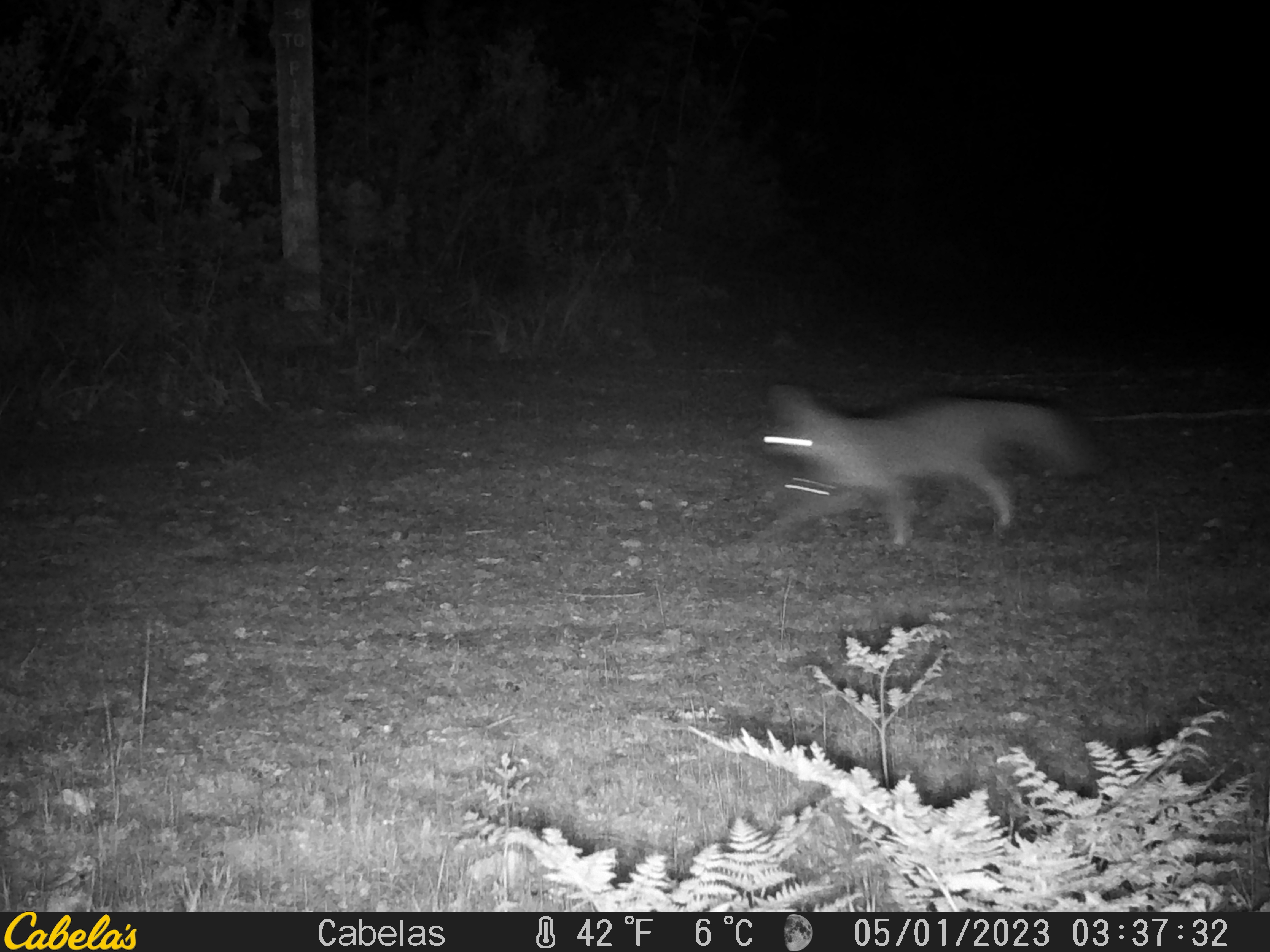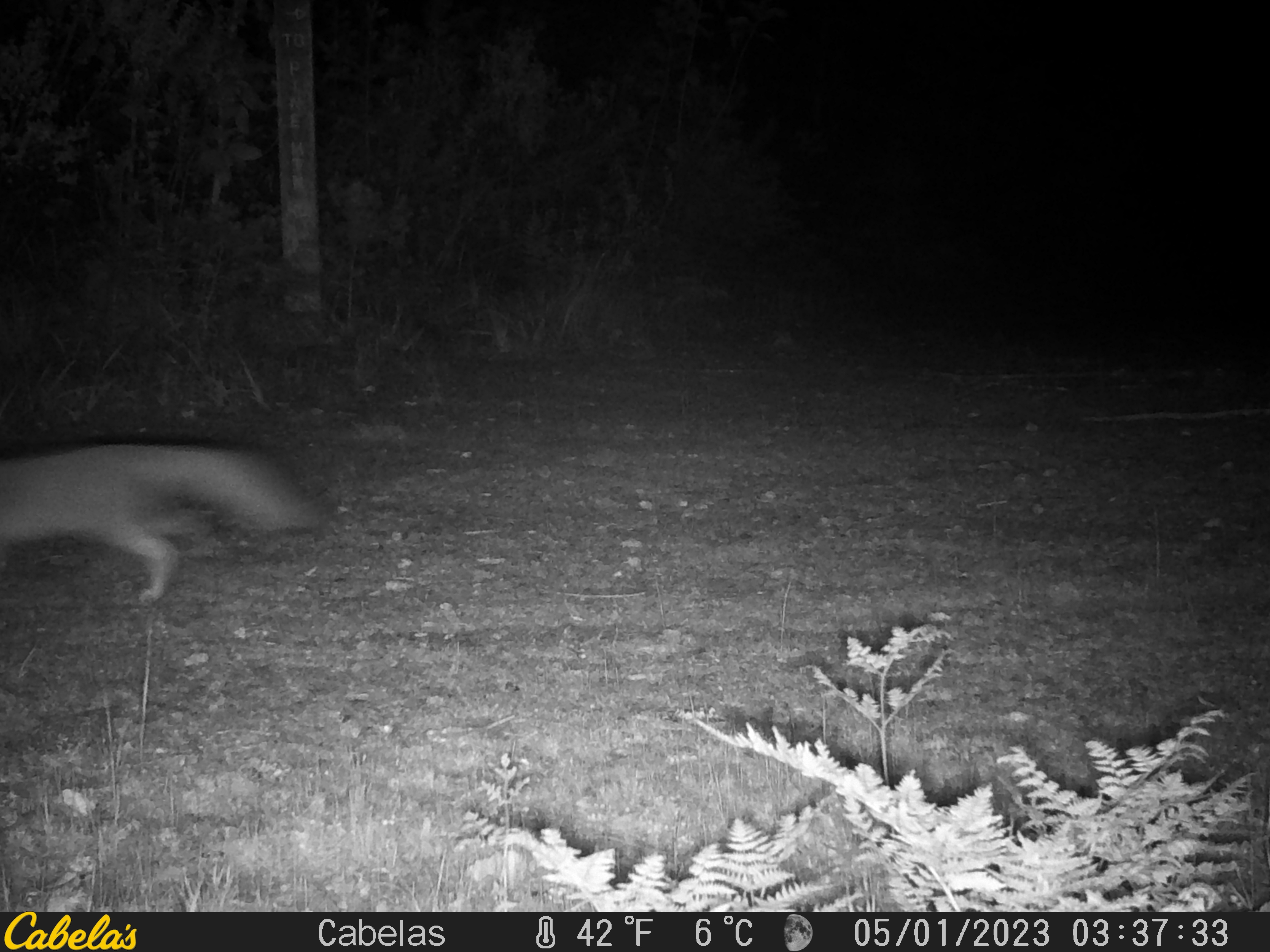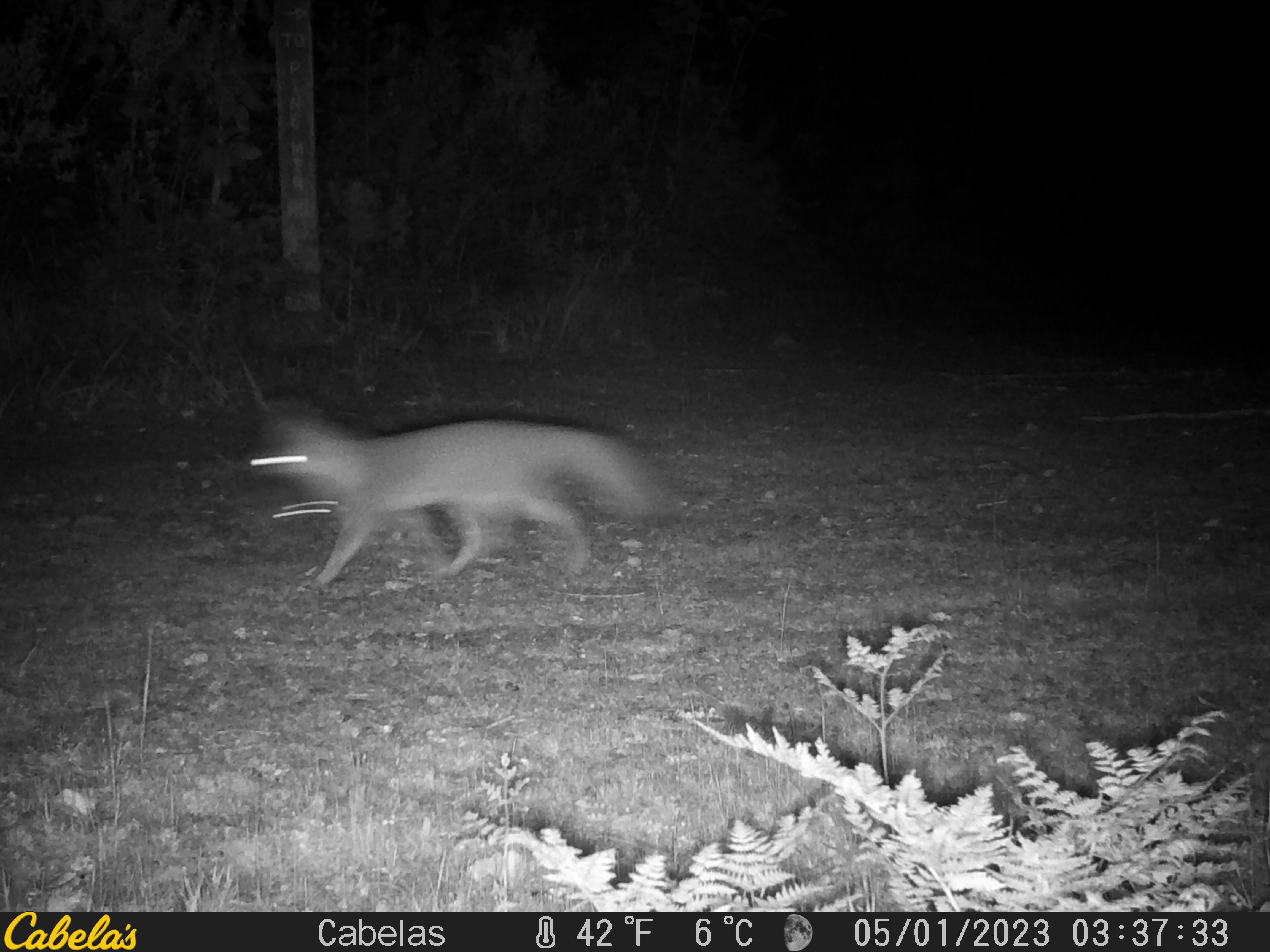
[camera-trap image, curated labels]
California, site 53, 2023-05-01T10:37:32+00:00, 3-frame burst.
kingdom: Animalia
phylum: Chordata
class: Mammalia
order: Carnivora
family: Canidae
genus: Urocyon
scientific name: Urocyon cinereoargenteus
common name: gray fox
Gray fox (Urocyon cinereoargenteus).